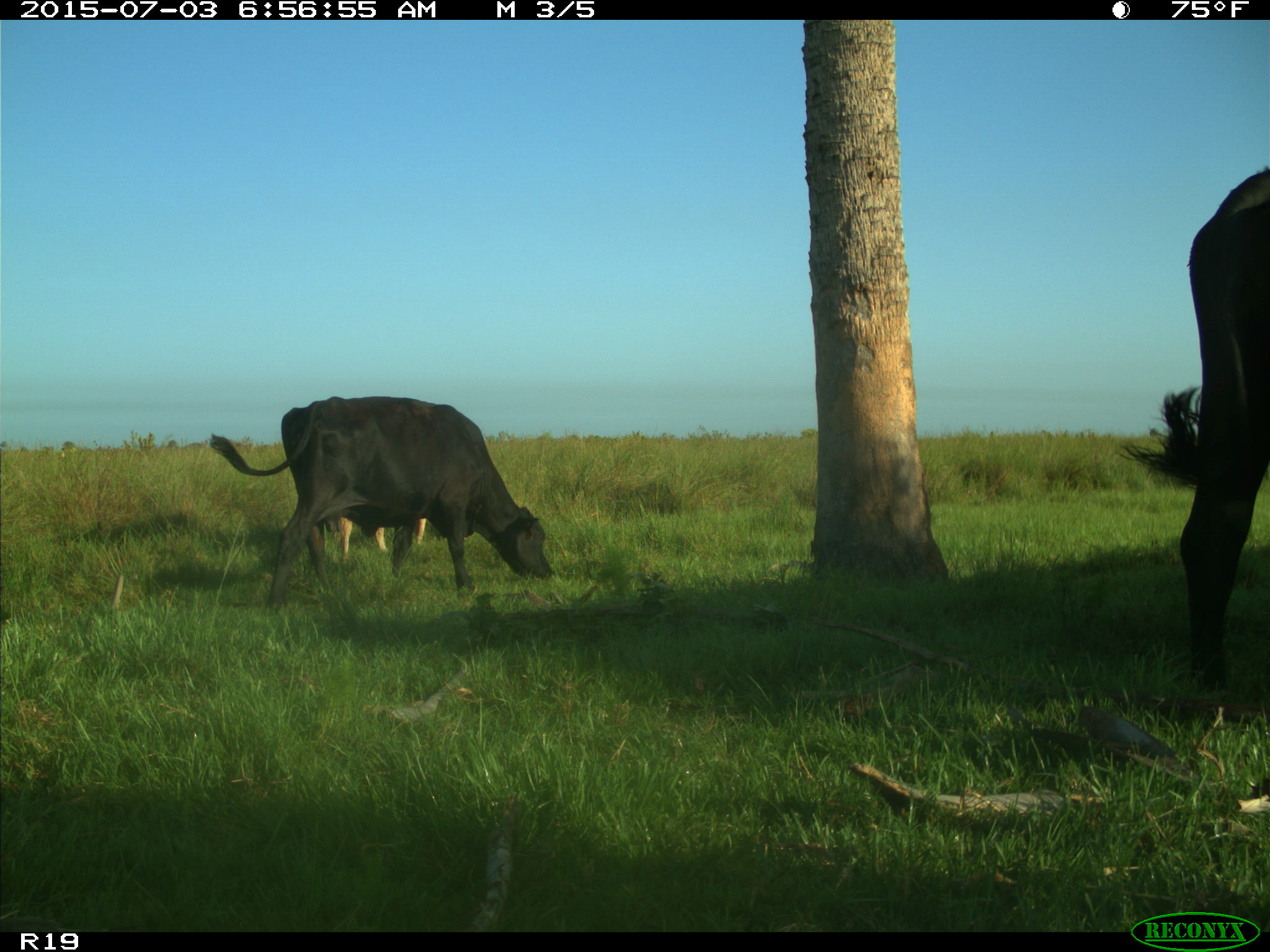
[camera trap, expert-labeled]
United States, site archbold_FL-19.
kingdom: Animalia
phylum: Chordata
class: Mammalia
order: Artiodactyla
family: Bovidae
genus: Bos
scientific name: Bos taurus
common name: domestic cow